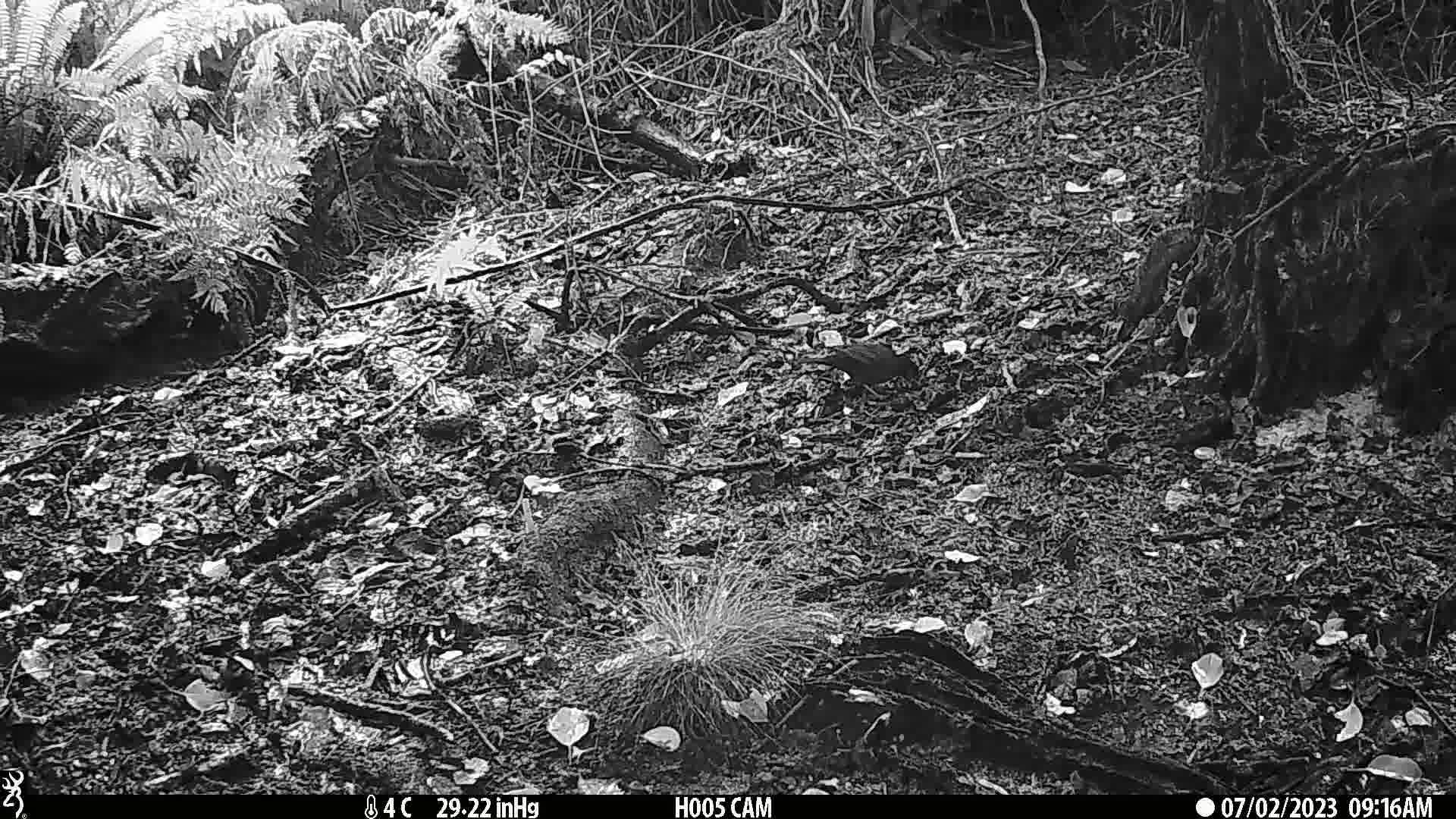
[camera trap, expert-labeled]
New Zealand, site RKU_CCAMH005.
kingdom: Animalia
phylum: Chordata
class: Aves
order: Passeriformes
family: Turdidae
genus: Turdus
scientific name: Turdus merula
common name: eurasian blackbird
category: blackbird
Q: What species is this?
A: Blackbird (eurasian blackbird) (Turdus merula).